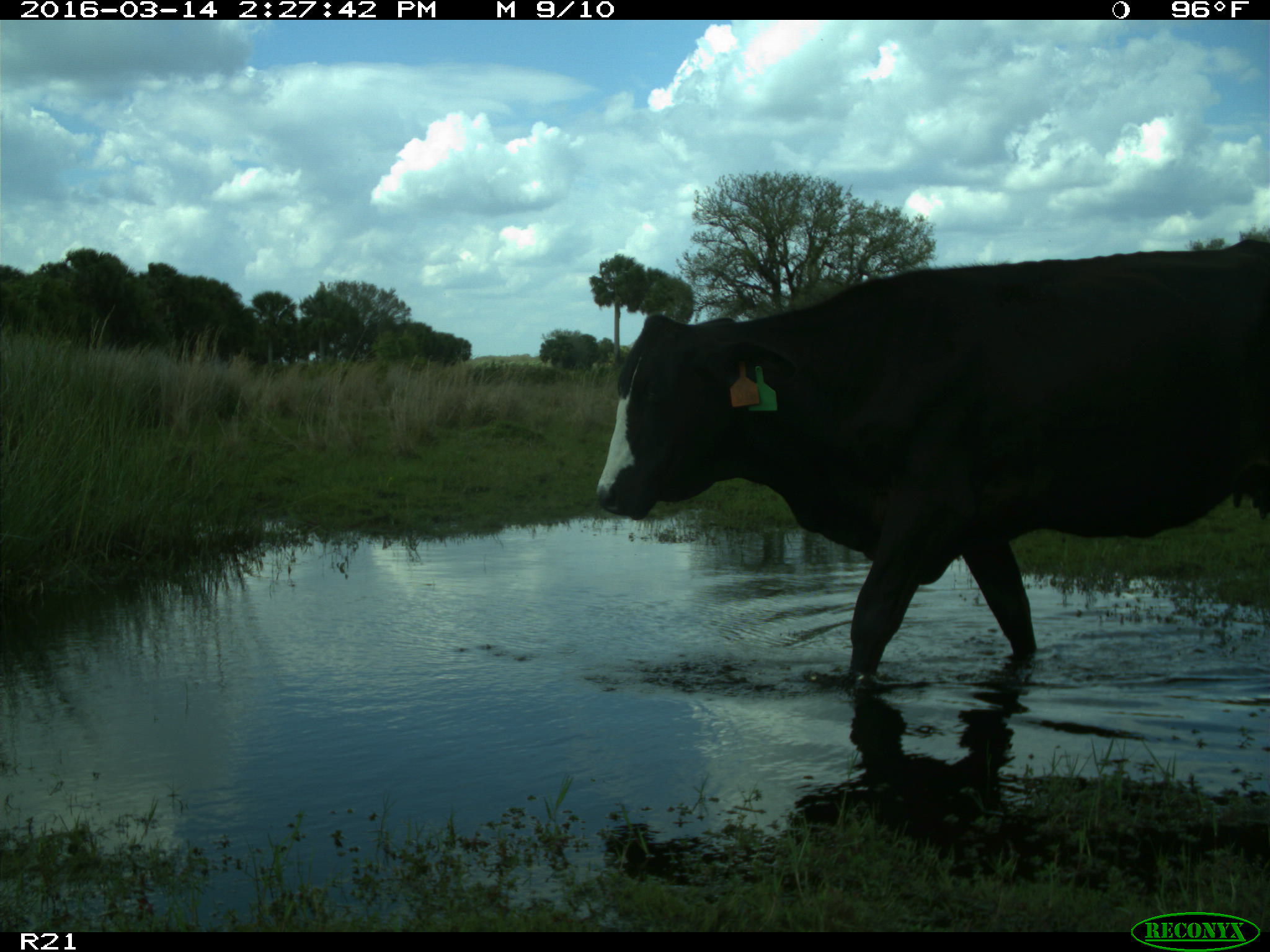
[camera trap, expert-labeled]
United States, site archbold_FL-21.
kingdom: Animalia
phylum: Chordata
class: Mammalia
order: Artiodactyla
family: Bovidae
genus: Bos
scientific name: Bos taurus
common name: domestic cow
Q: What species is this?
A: Bos taurus (domestic cow).